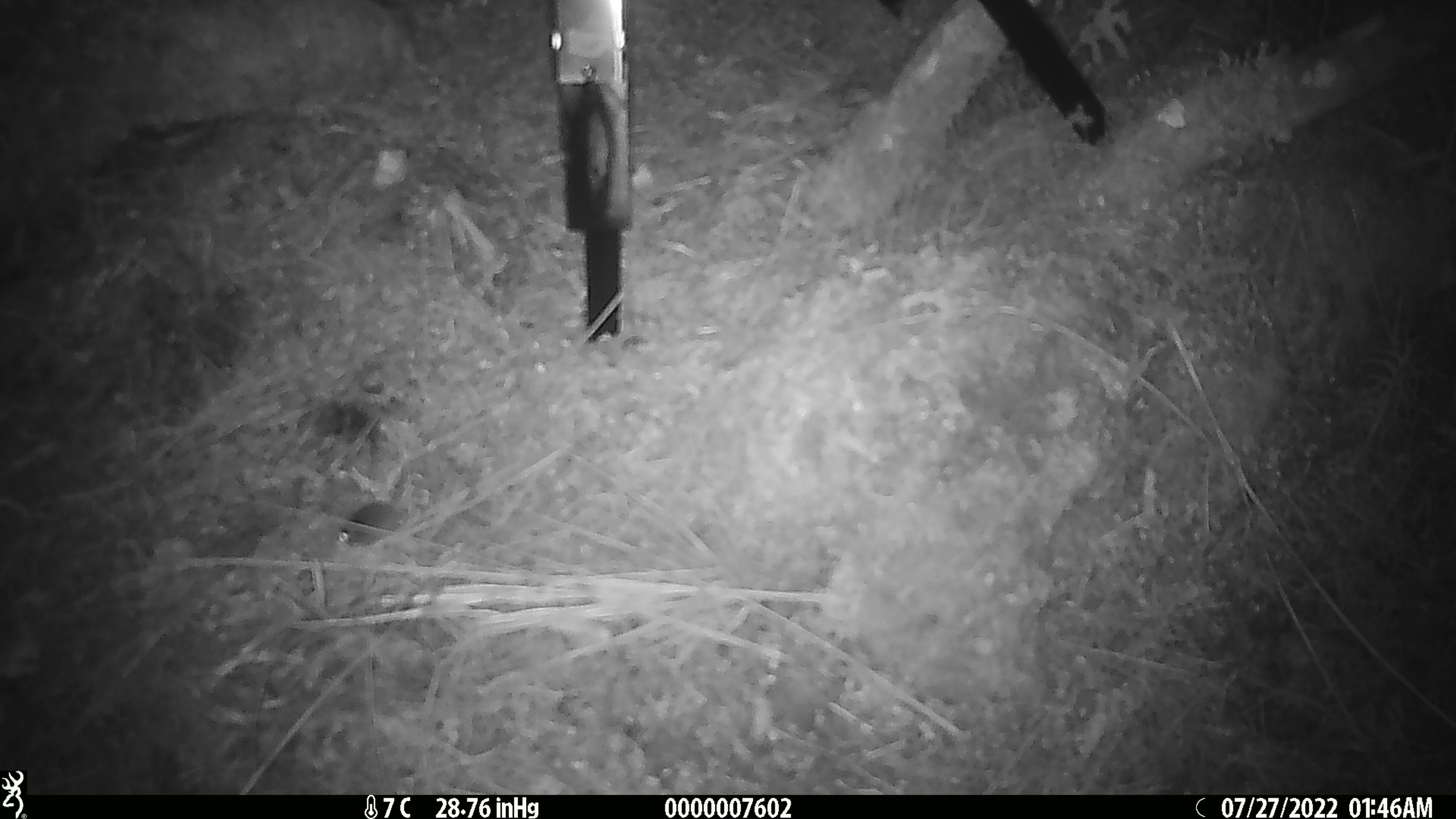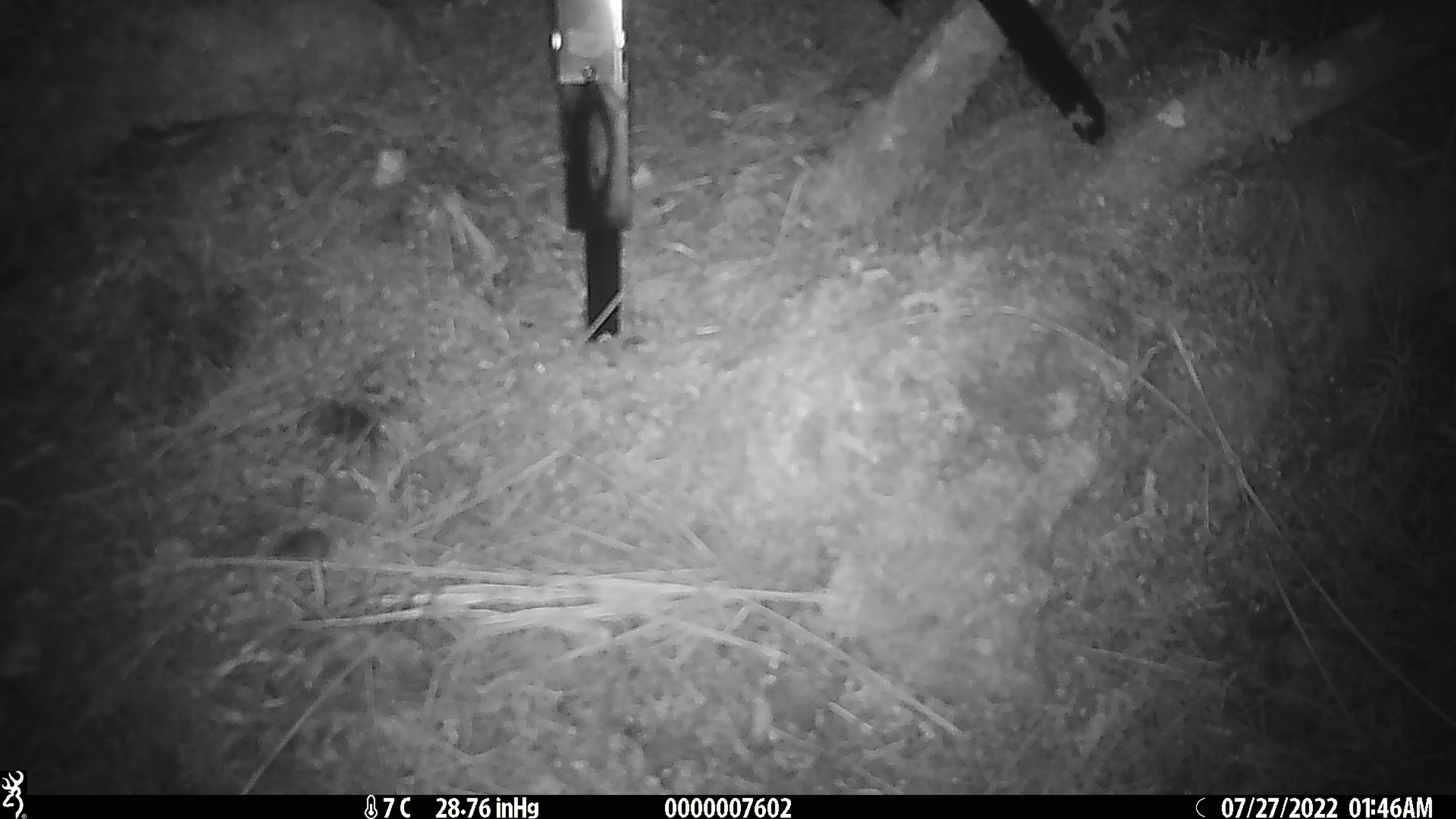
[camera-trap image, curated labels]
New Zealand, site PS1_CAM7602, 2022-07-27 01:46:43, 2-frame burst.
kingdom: Animalia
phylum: Chordata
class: Mammalia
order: Rodentia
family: Muridae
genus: Mus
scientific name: Mus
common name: mouse